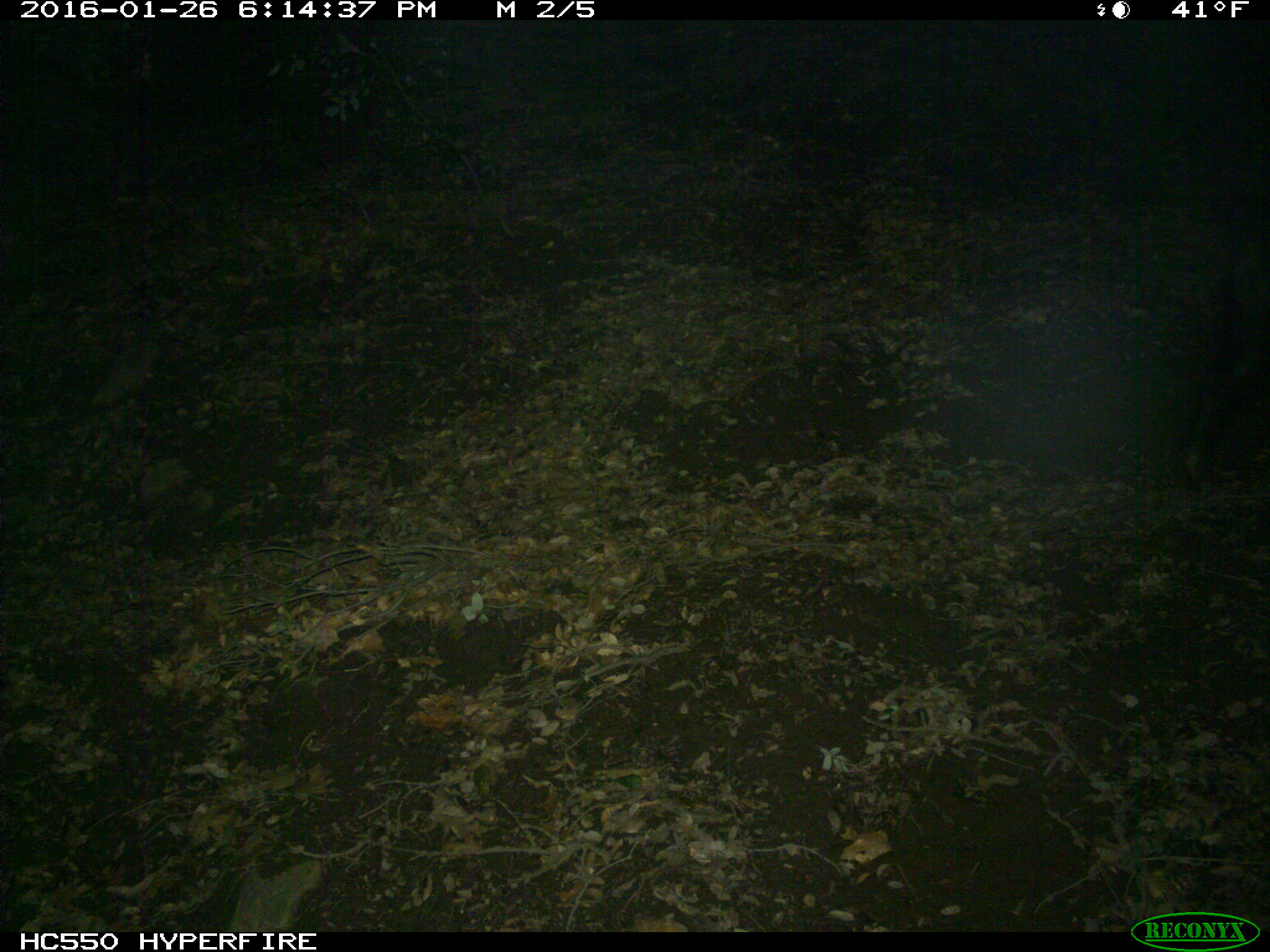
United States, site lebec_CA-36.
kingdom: Animalia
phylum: Chordata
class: Mammalia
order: Artiodactyla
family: Suidae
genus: Sus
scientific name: Sus scrofa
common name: wild boar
Sus scrofa (wild boar).